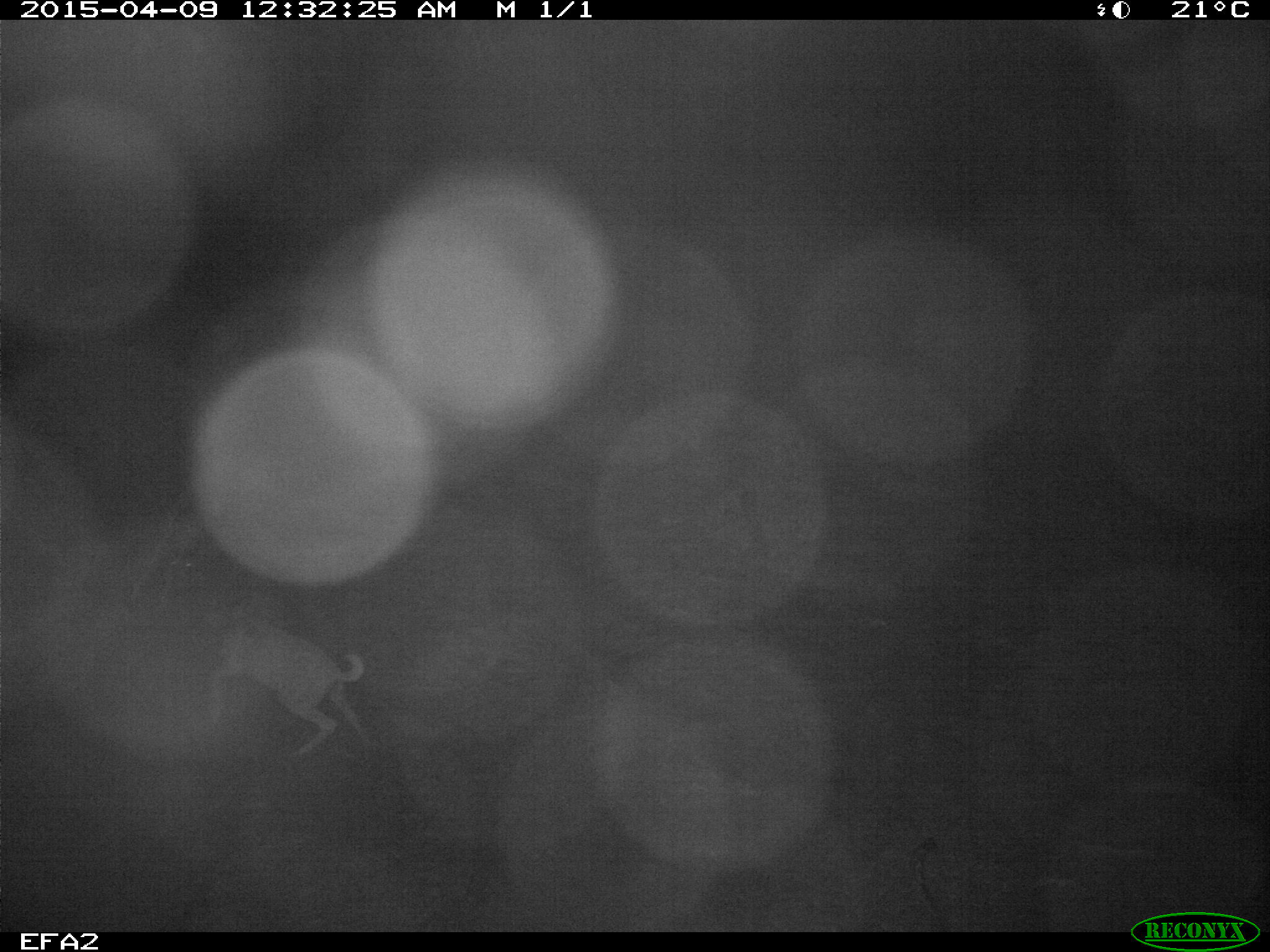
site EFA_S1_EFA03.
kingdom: Animalia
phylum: Chordata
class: Mammalia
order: Artiodactyla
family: Bovidae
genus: Tragelaphus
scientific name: Tragelaphus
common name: kudu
Kudu (Tragelaphus), count 1. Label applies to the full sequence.